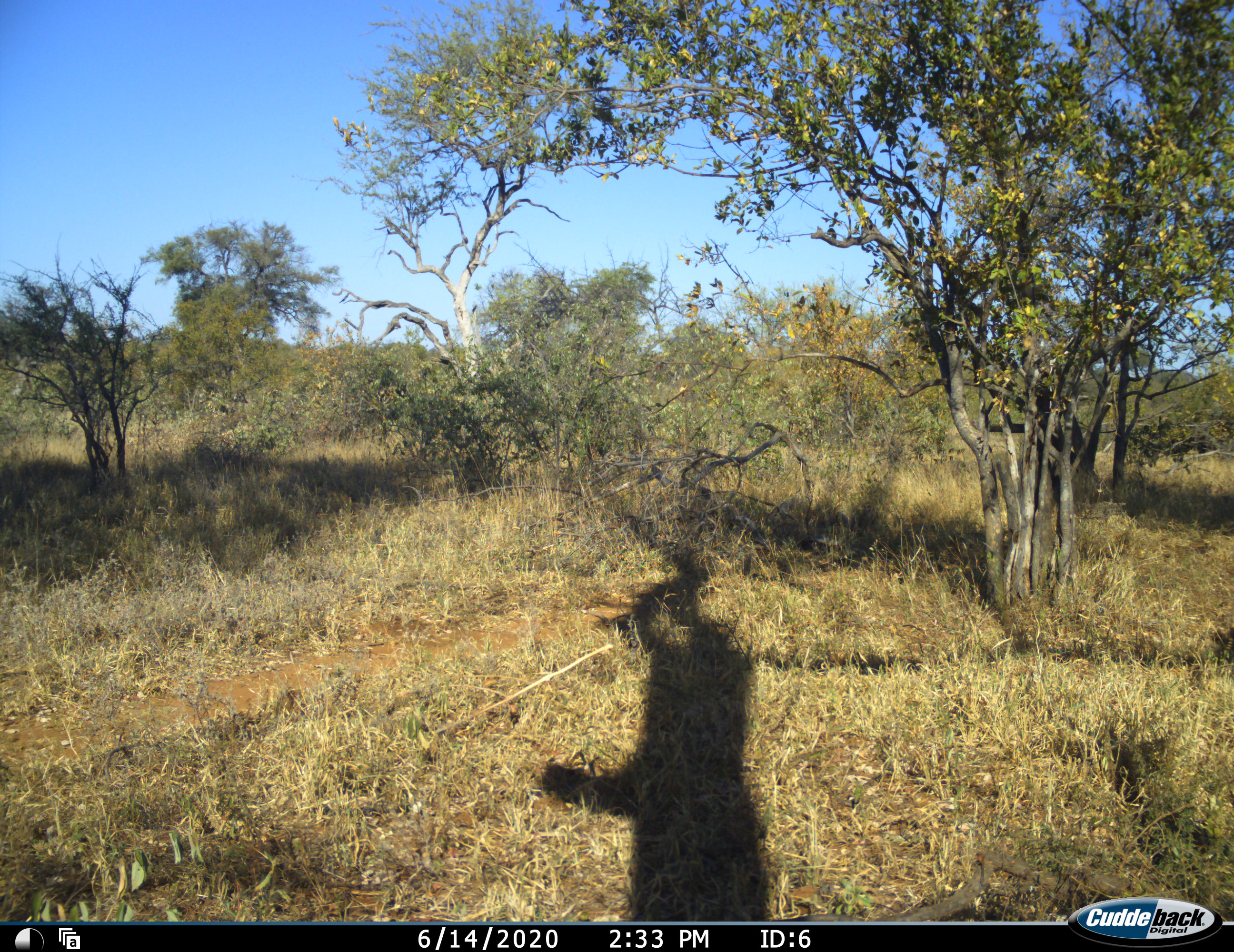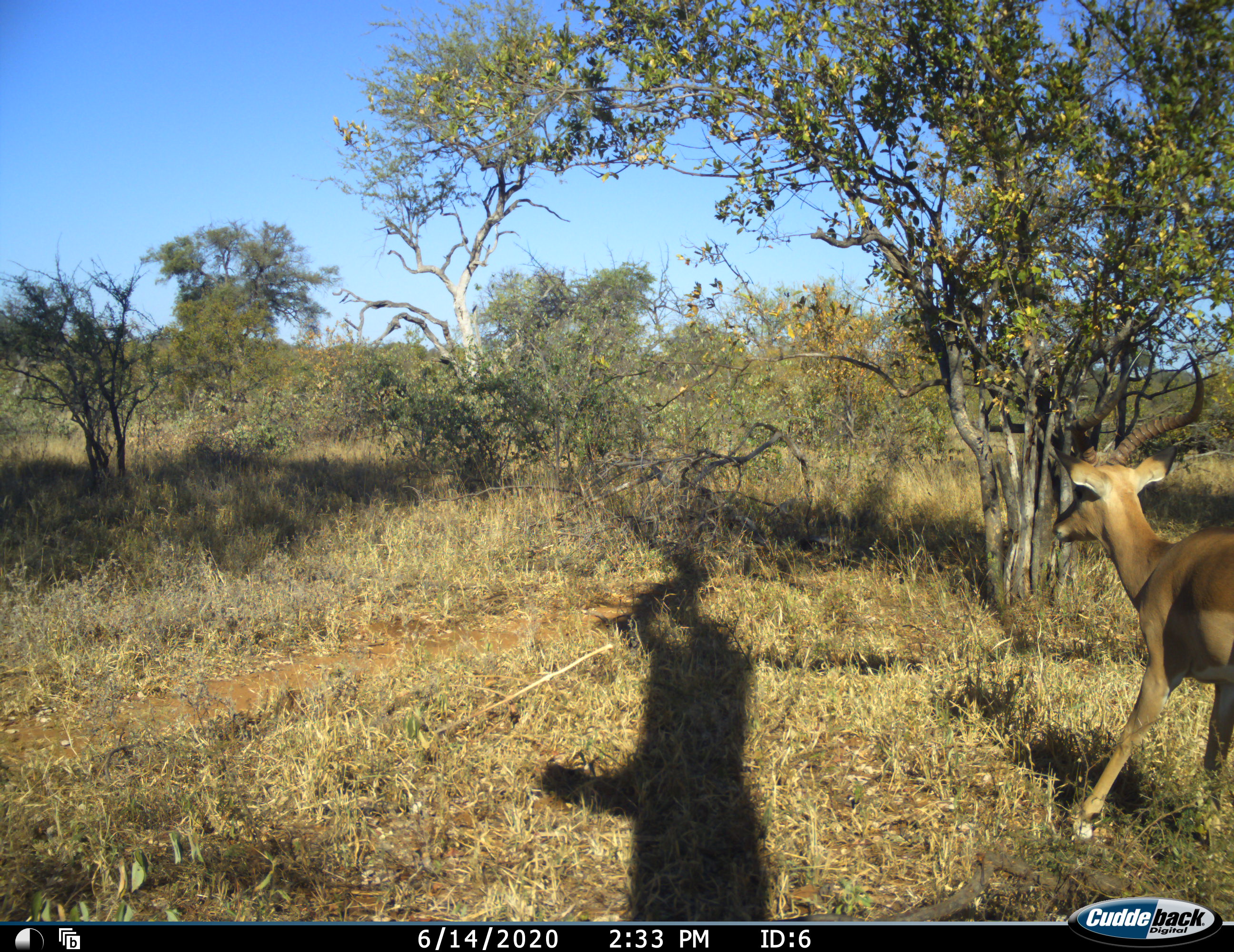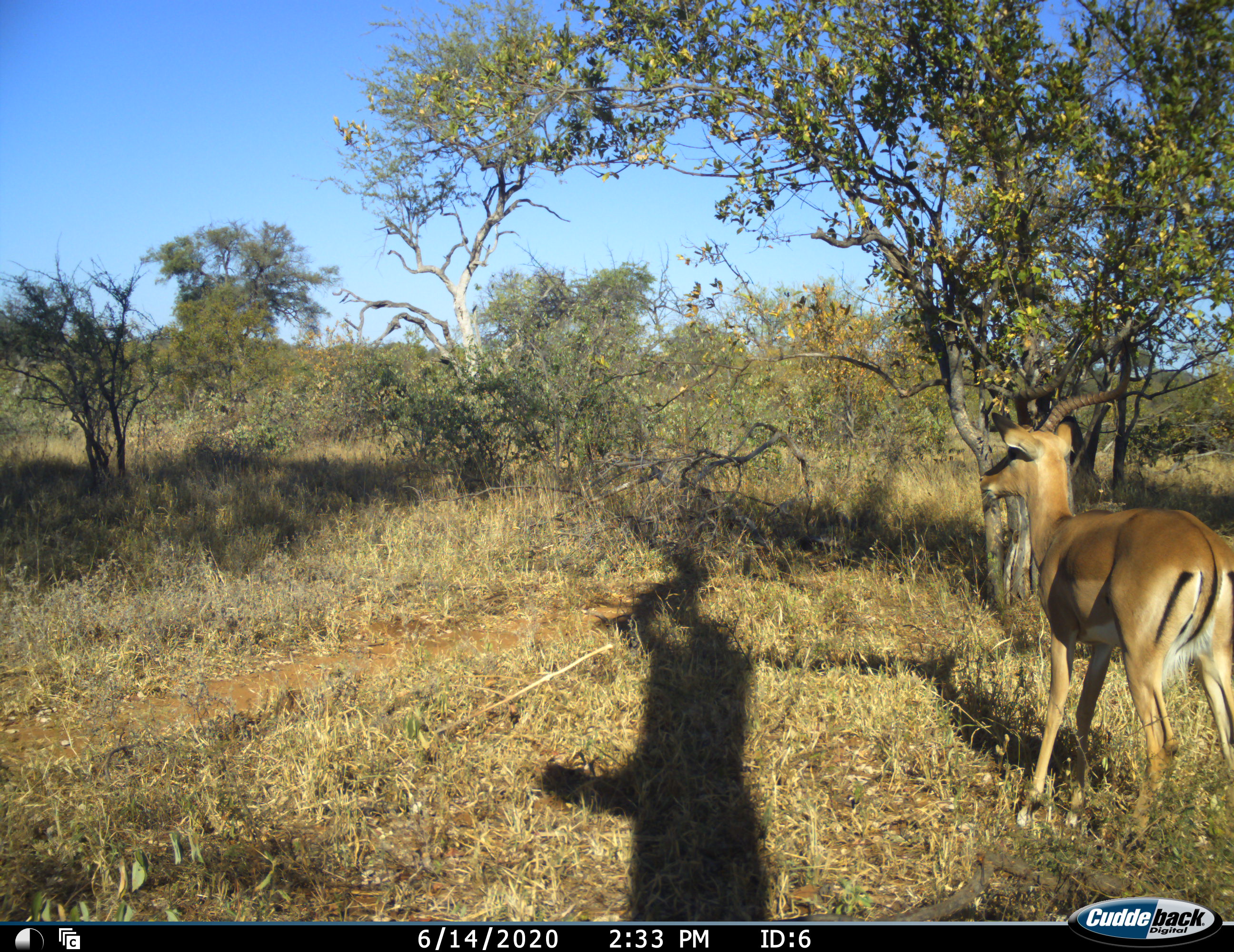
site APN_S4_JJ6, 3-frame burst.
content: unidentified animal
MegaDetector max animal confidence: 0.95